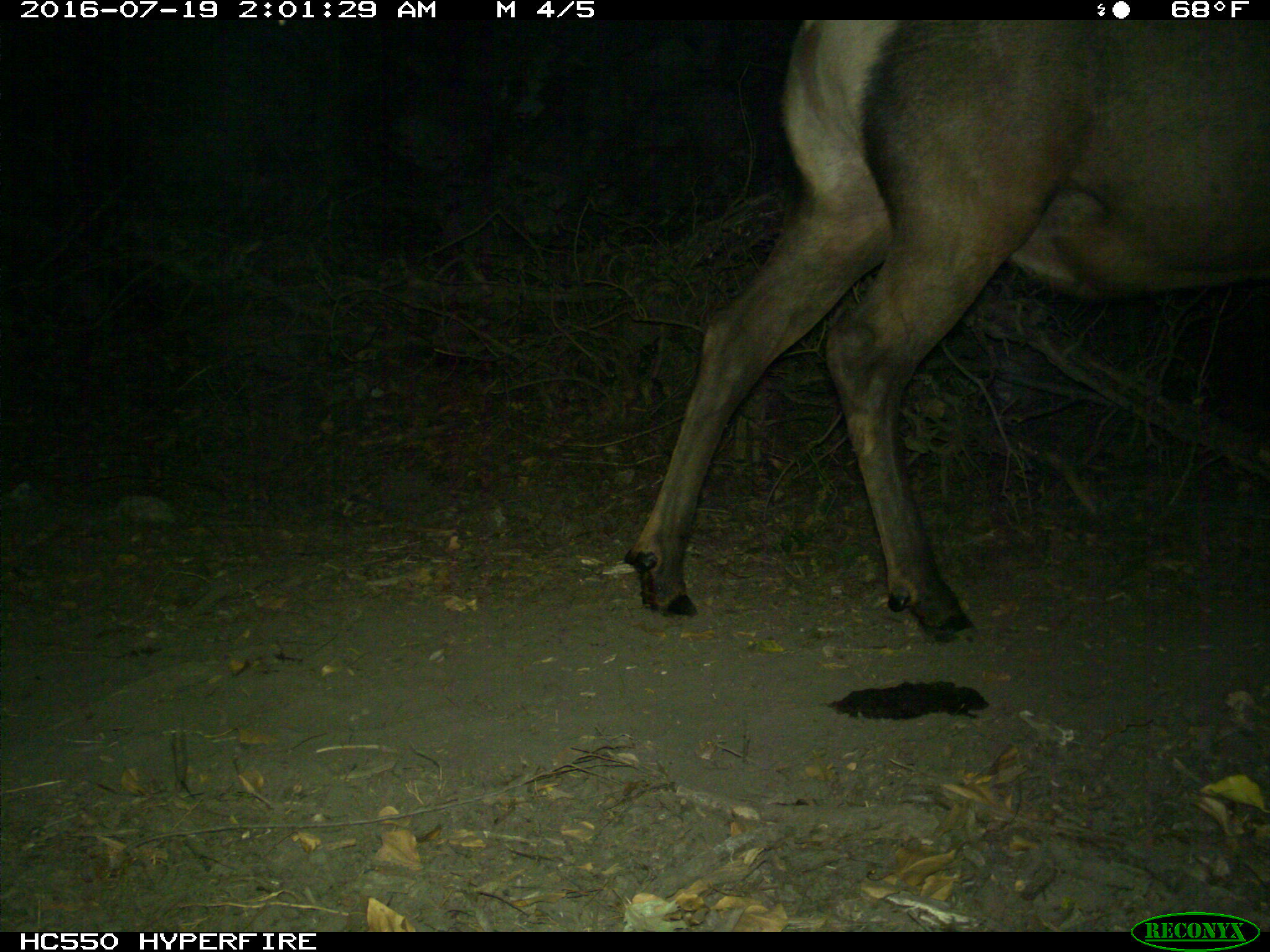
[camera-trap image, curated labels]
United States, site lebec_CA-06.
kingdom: Animalia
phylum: Chordata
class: Mammalia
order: Artiodactyla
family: Cervidae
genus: Cervus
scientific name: Cervus canadensis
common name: elk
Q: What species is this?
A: Cervus canadensis (elk).